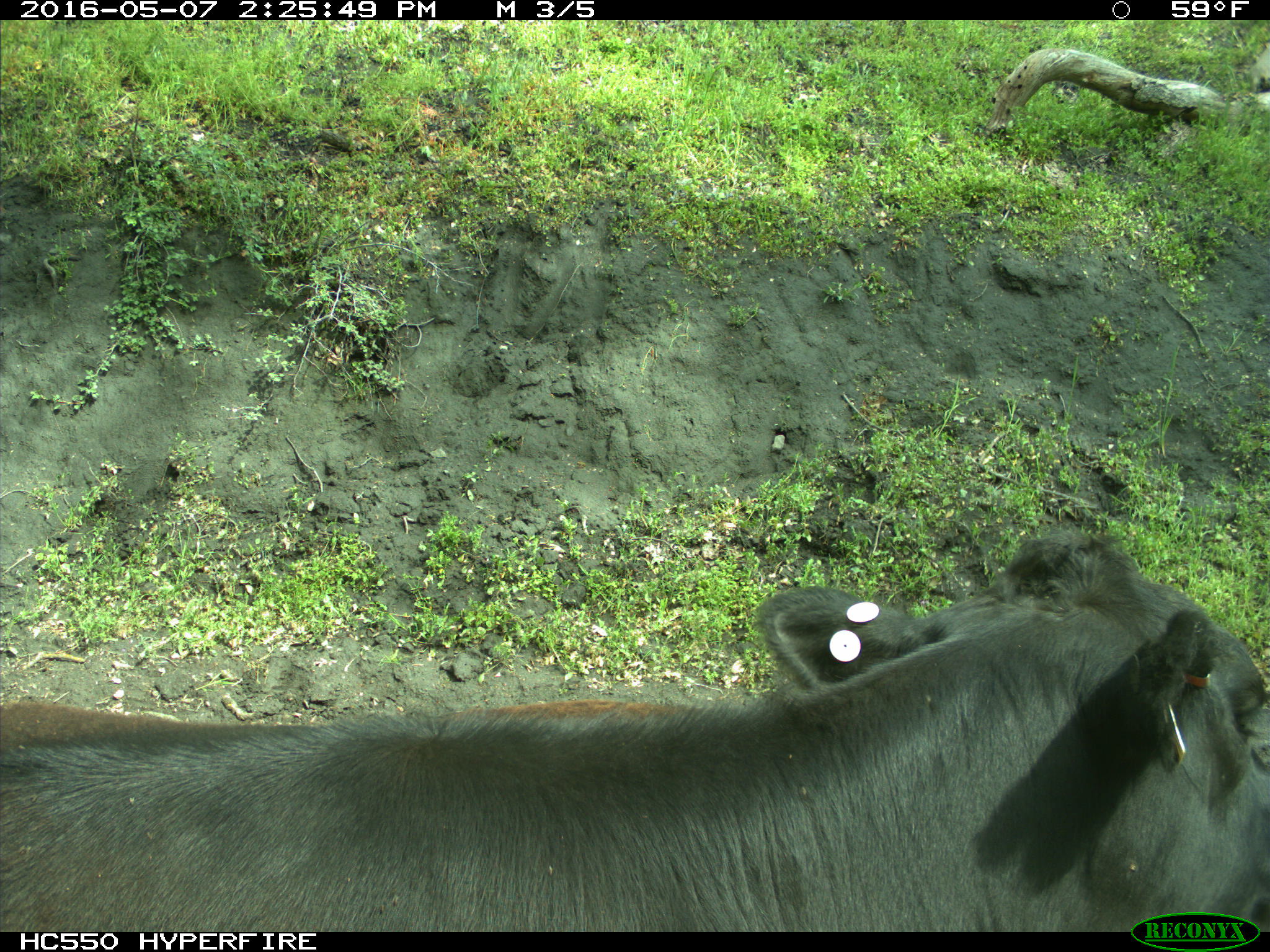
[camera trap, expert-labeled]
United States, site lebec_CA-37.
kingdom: Animalia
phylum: Chordata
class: Mammalia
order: Artiodactyla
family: Bovidae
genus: Bos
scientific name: Bos taurus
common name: domestic cow